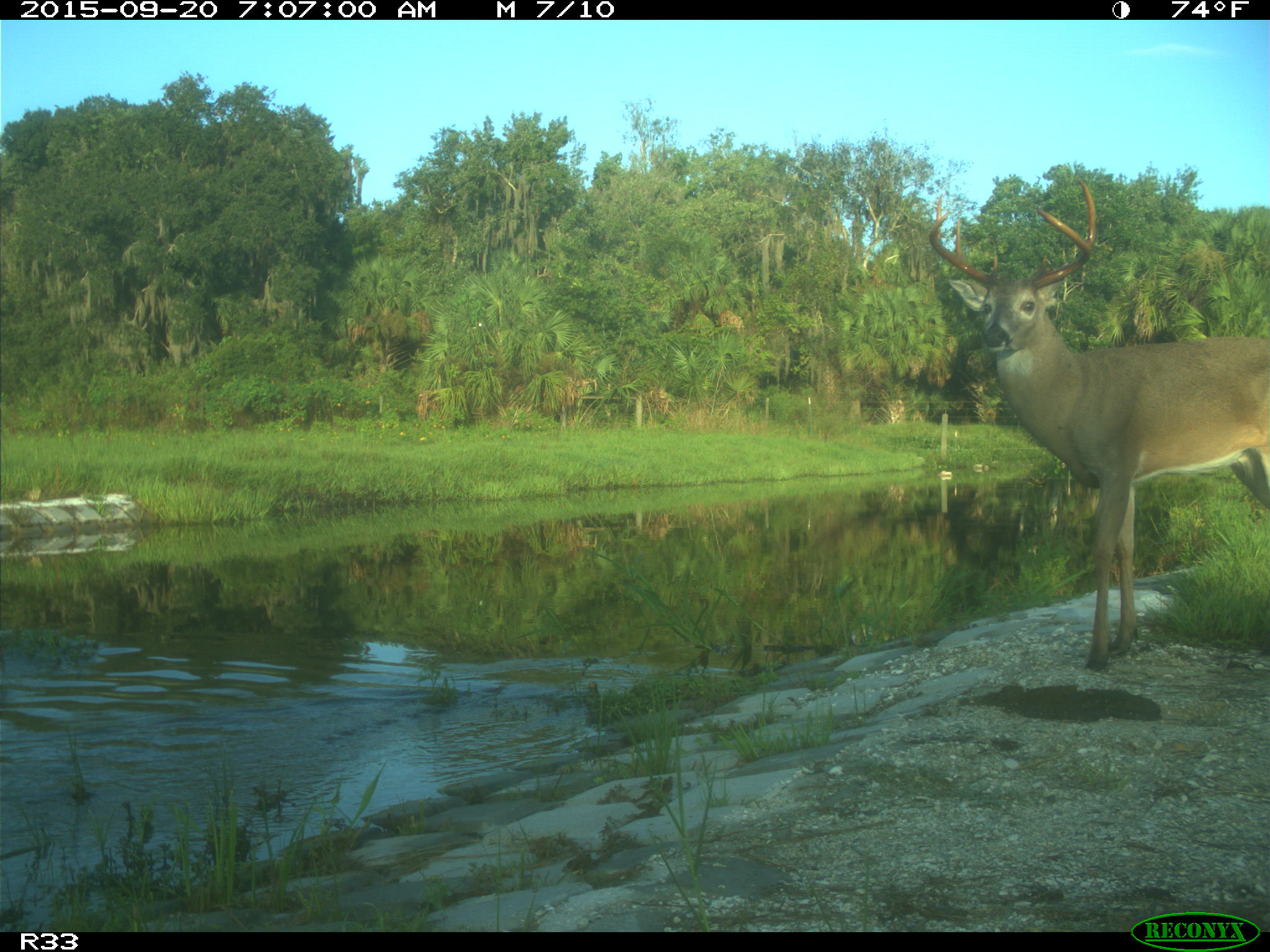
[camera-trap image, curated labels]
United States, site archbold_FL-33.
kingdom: Animalia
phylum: Chordata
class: Mammalia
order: Artiodactyla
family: Cervidae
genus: Odocoileus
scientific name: Odocoileus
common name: deer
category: unidentified deer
Unidentified deer (deer) (Odocoileus).